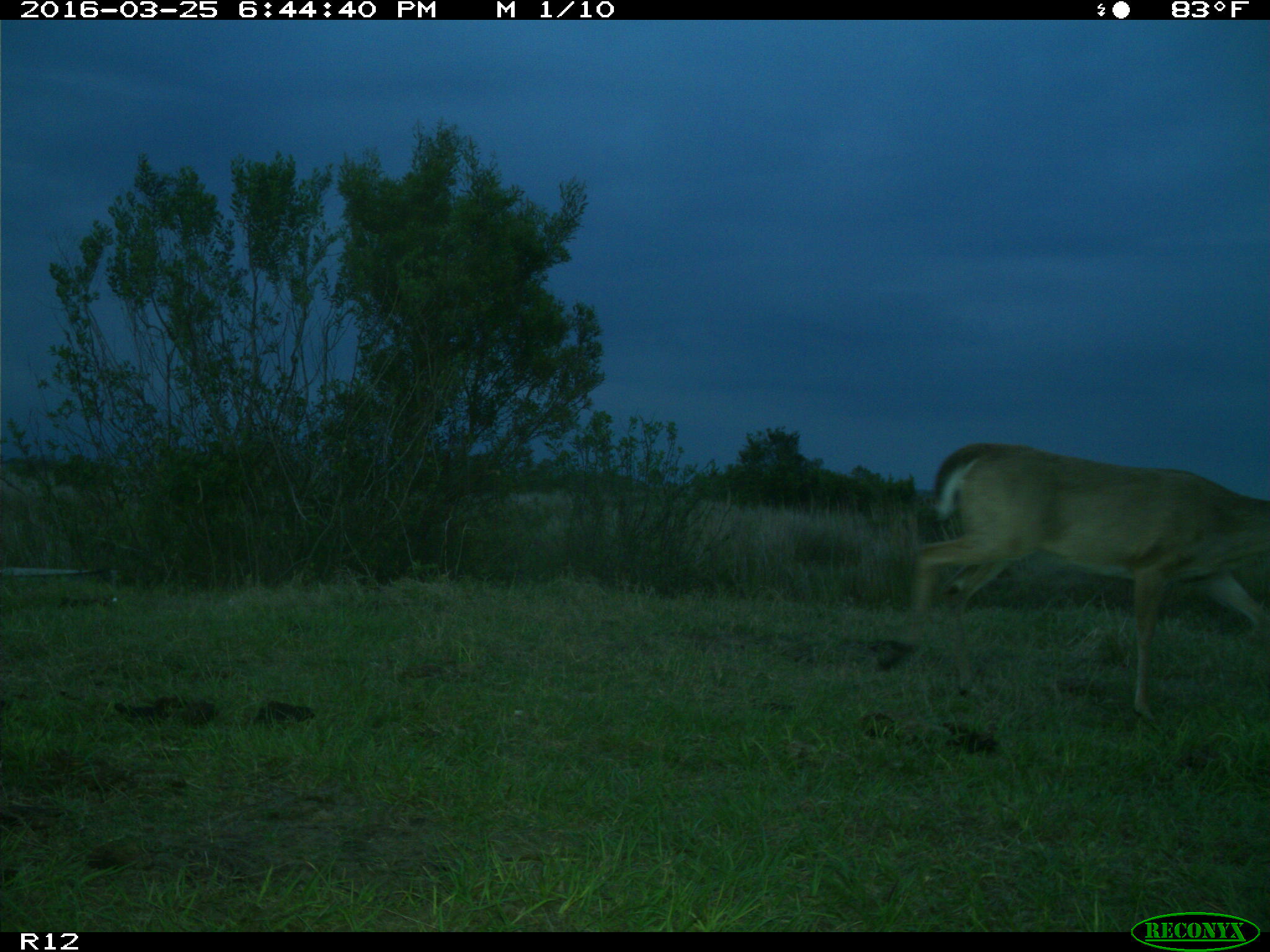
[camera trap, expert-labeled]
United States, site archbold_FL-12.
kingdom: Animalia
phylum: Chordata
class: Mammalia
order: Artiodactyla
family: Cervidae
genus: Odocoileus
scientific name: Odocoileus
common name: deer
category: unidentified deer